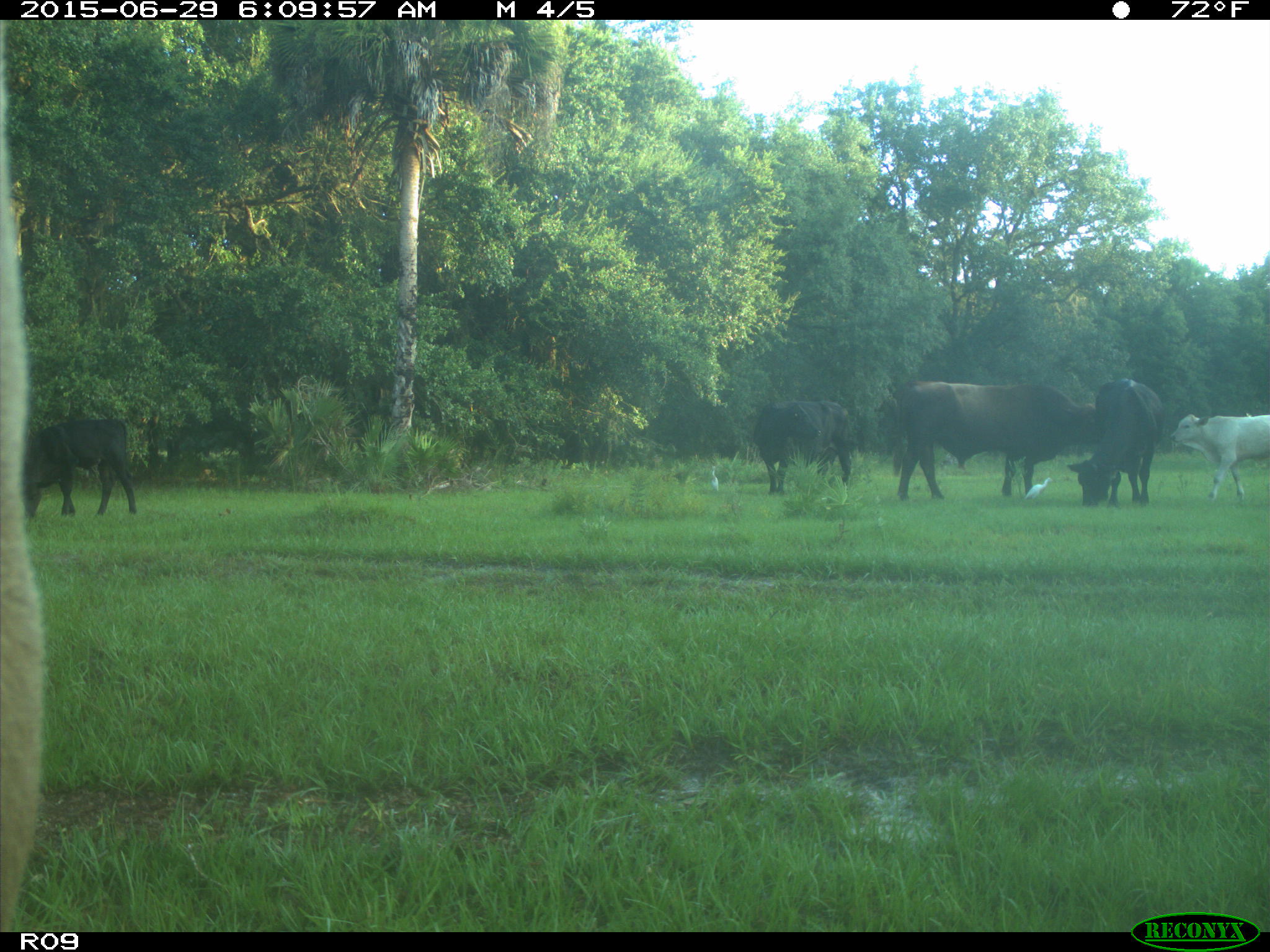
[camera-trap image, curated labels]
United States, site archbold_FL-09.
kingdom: Animalia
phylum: Chordata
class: Mammalia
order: Artiodactyla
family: Bovidae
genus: Bos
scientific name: Bos taurus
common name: domestic cow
Bos taurus (domestic cow).